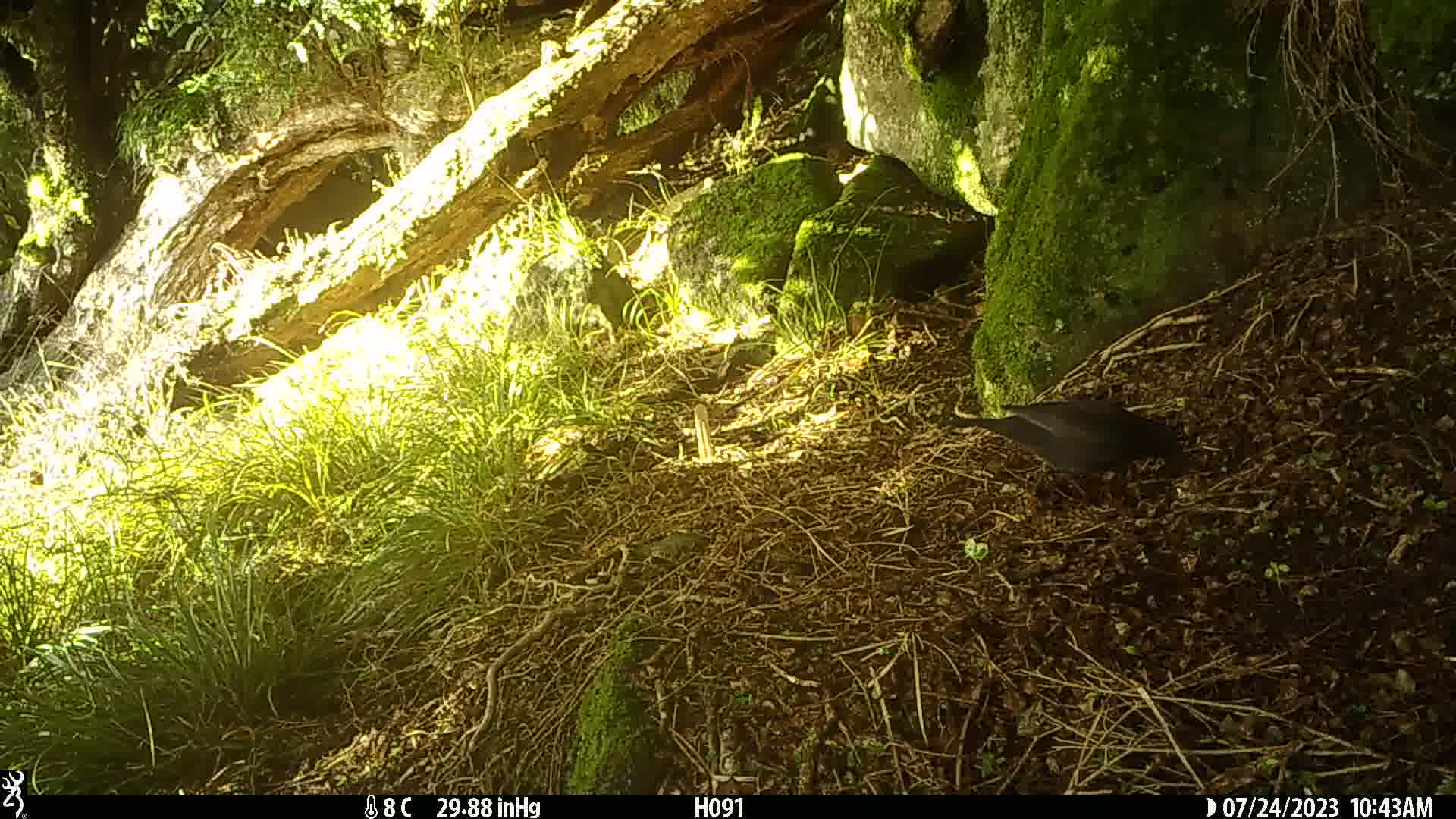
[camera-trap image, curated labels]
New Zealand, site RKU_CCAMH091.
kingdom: Animalia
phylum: Chordata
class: Aves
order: Passeriformes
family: Turdidae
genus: Turdus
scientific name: Turdus merula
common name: eurasian blackbird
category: blackbird